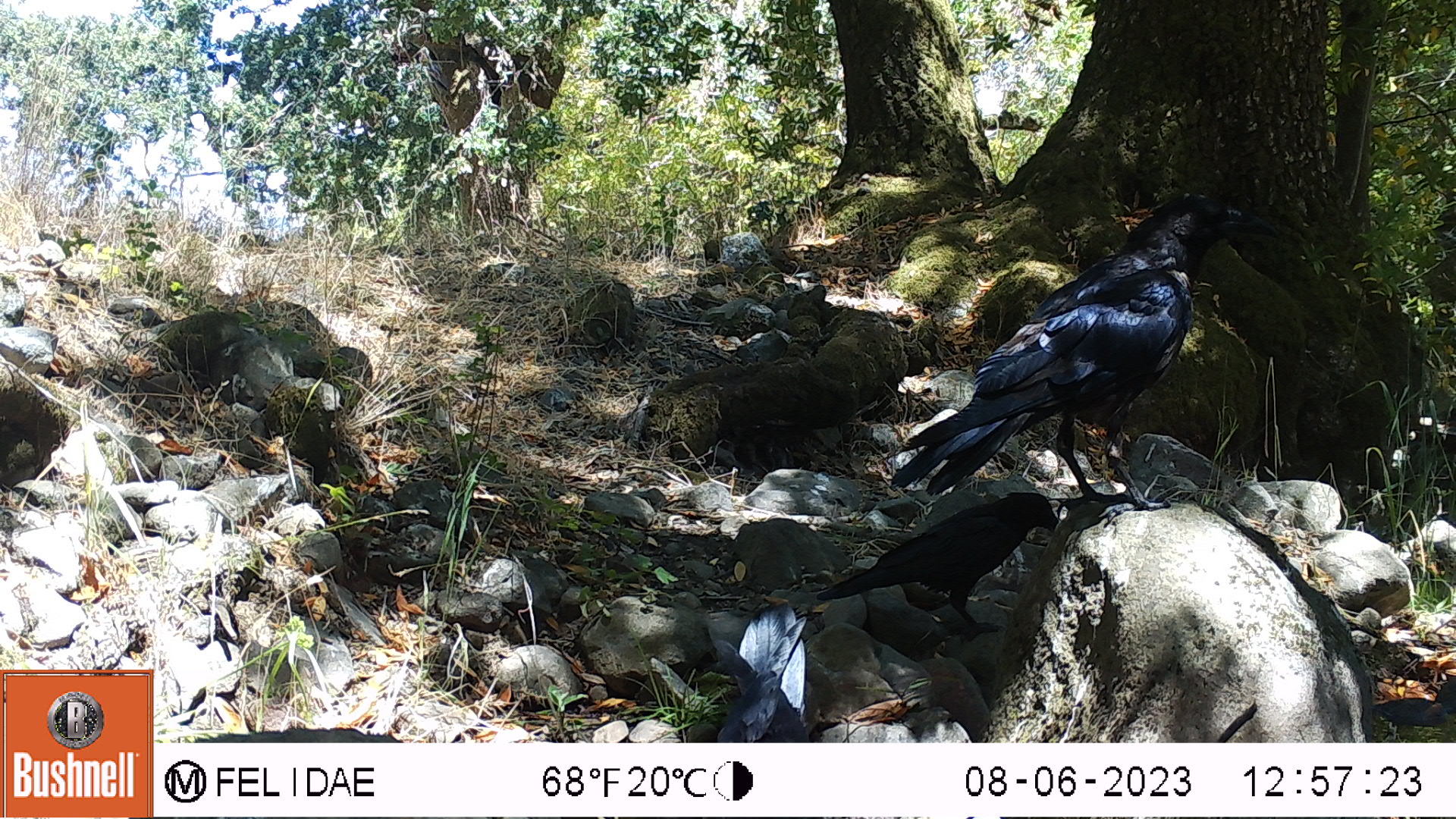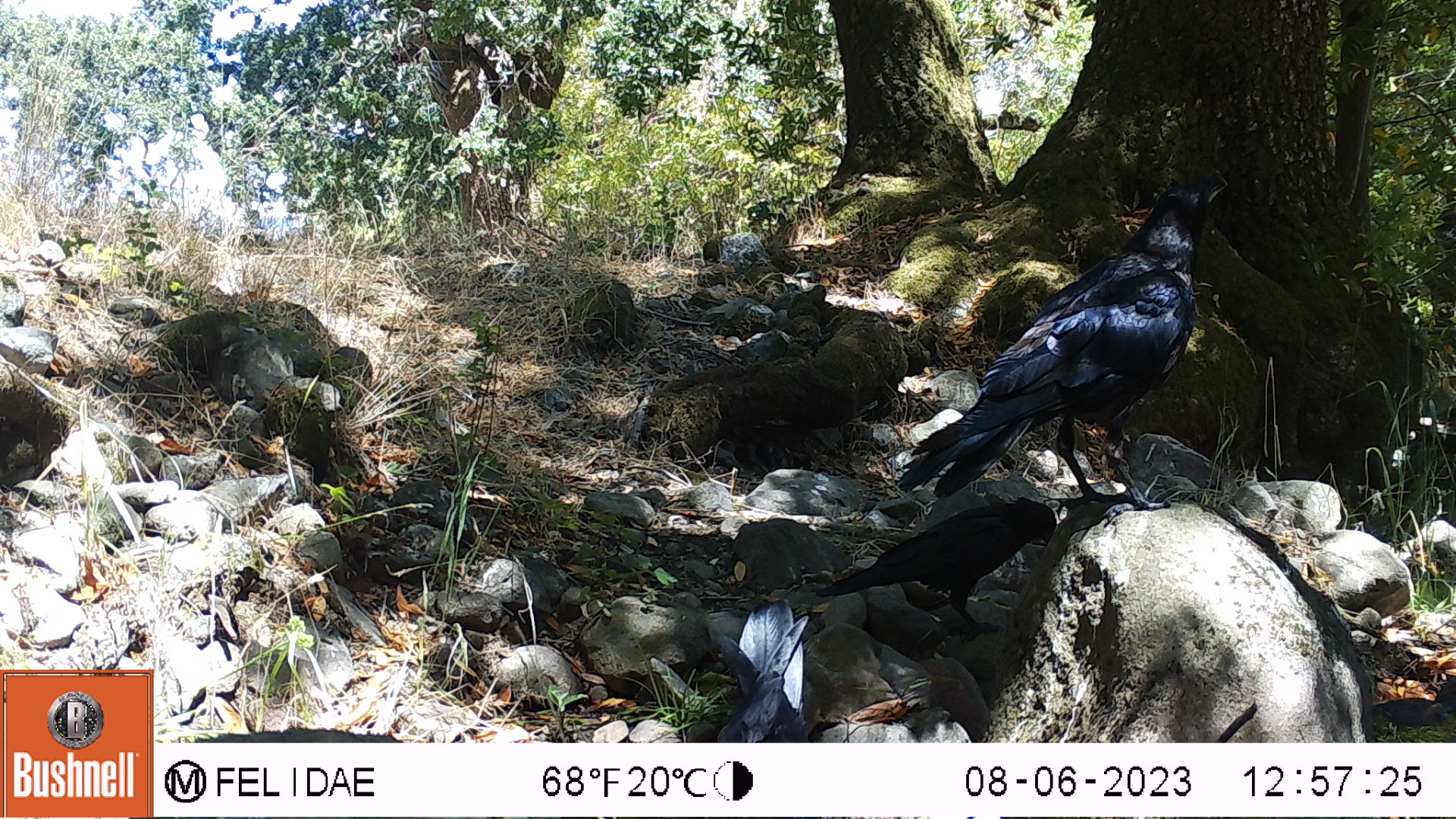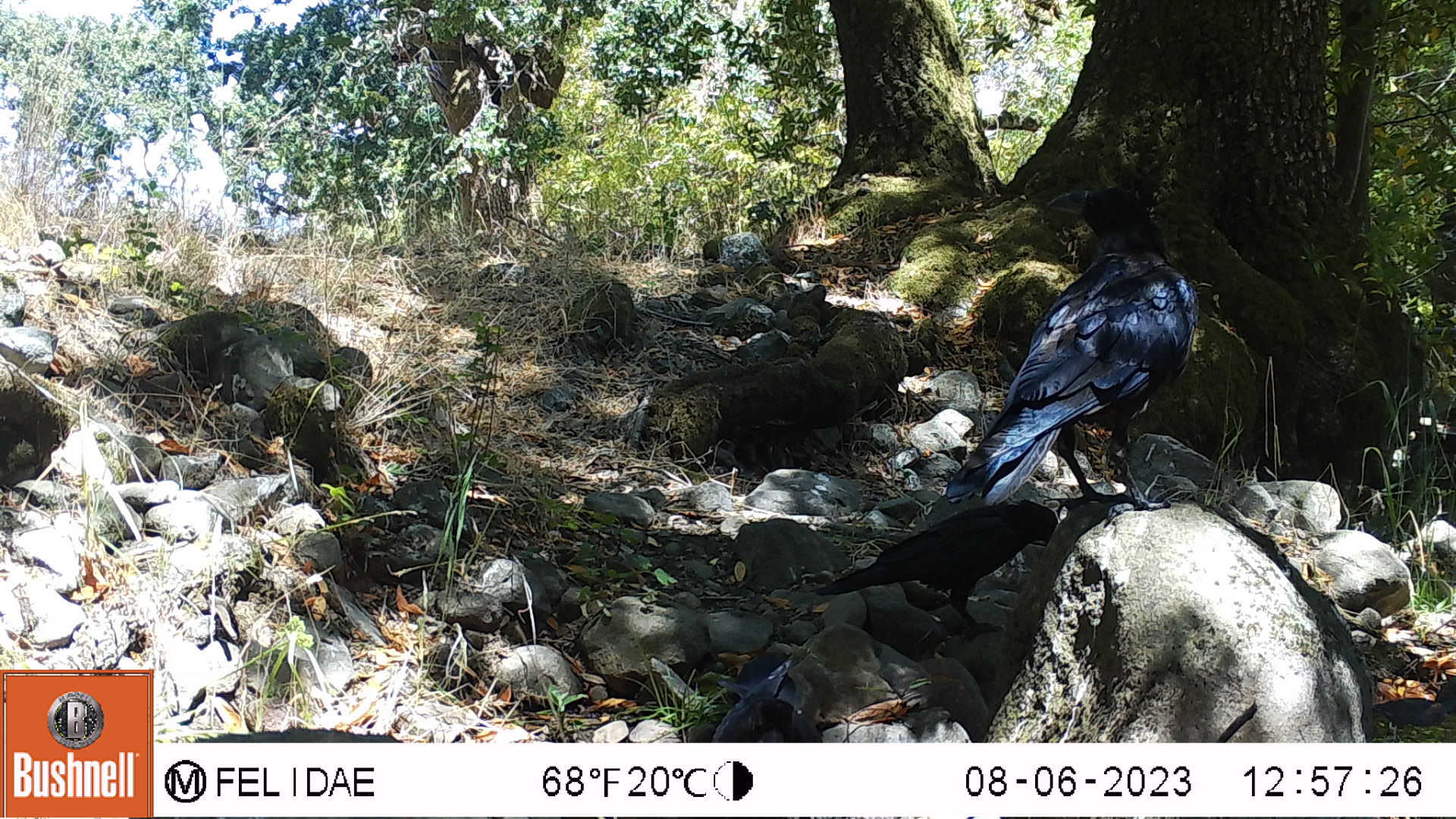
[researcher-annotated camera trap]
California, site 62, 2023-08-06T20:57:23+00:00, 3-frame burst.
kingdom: Animalia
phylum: Chordata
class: Aves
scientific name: Aves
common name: bird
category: unknown bird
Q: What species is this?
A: Unknown bird (bird) (Aves).